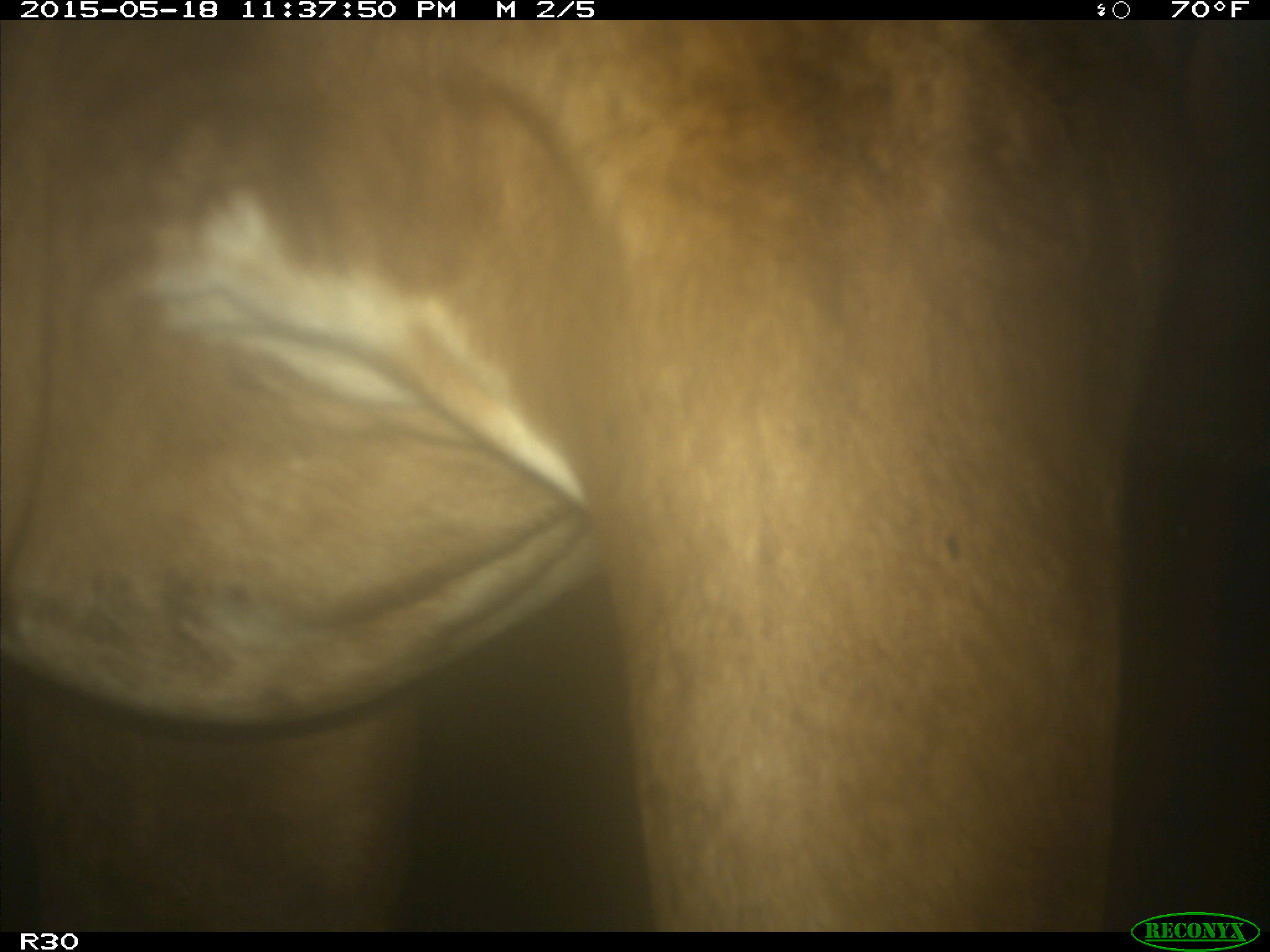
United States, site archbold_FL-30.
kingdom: Animalia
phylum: Chordata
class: Mammalia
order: Artiodactyla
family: Bovidae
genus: Bos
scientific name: Bos taurus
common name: domestic cow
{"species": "Bos taurus (domestic cow)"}